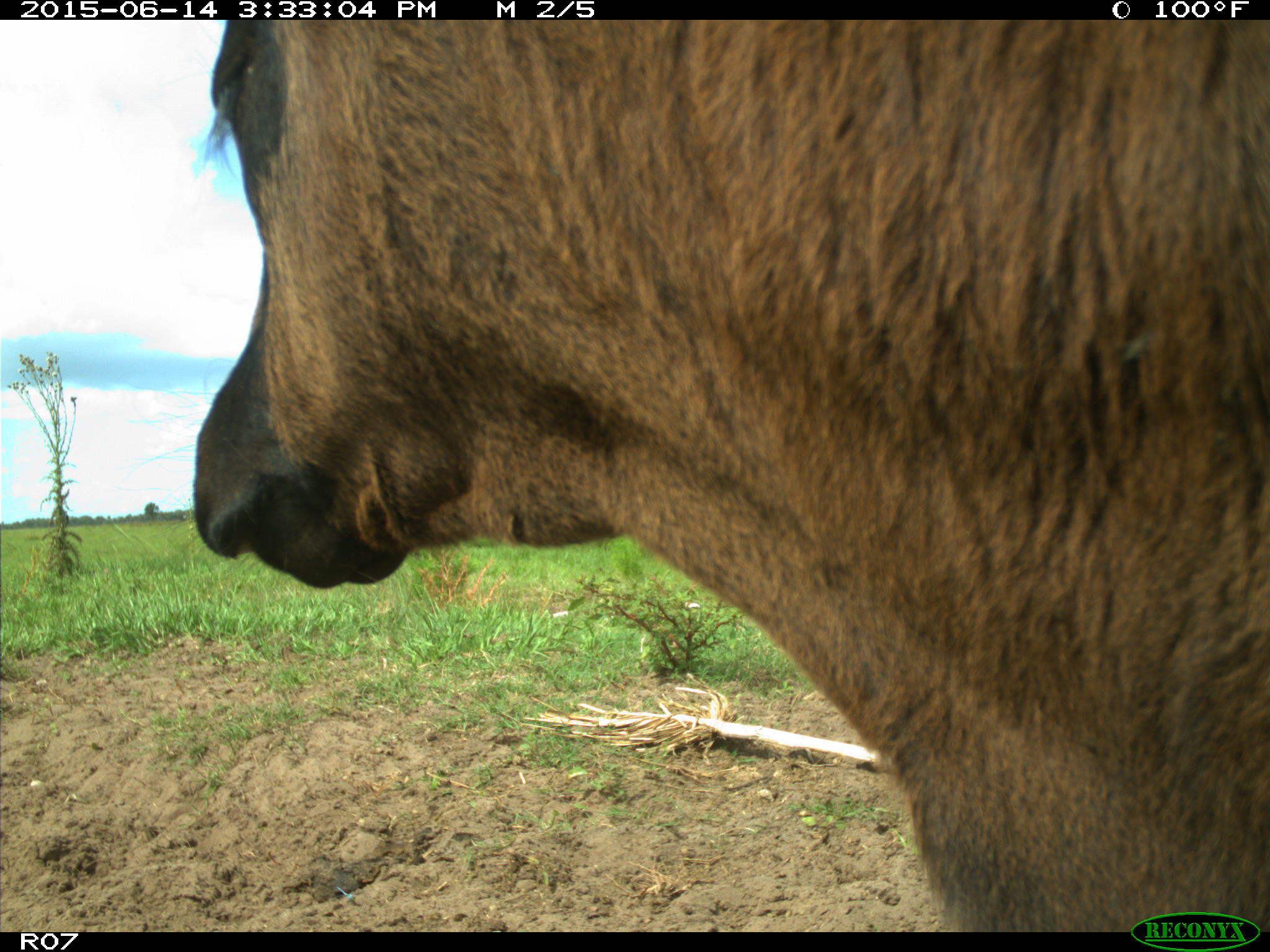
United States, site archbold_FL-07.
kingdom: Animalia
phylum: Chordata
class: Mammalia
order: Artiodactyla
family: Bovidae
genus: Bos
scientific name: Bos taurus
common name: domestic cow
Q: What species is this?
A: Bos taurus (domestic cow).